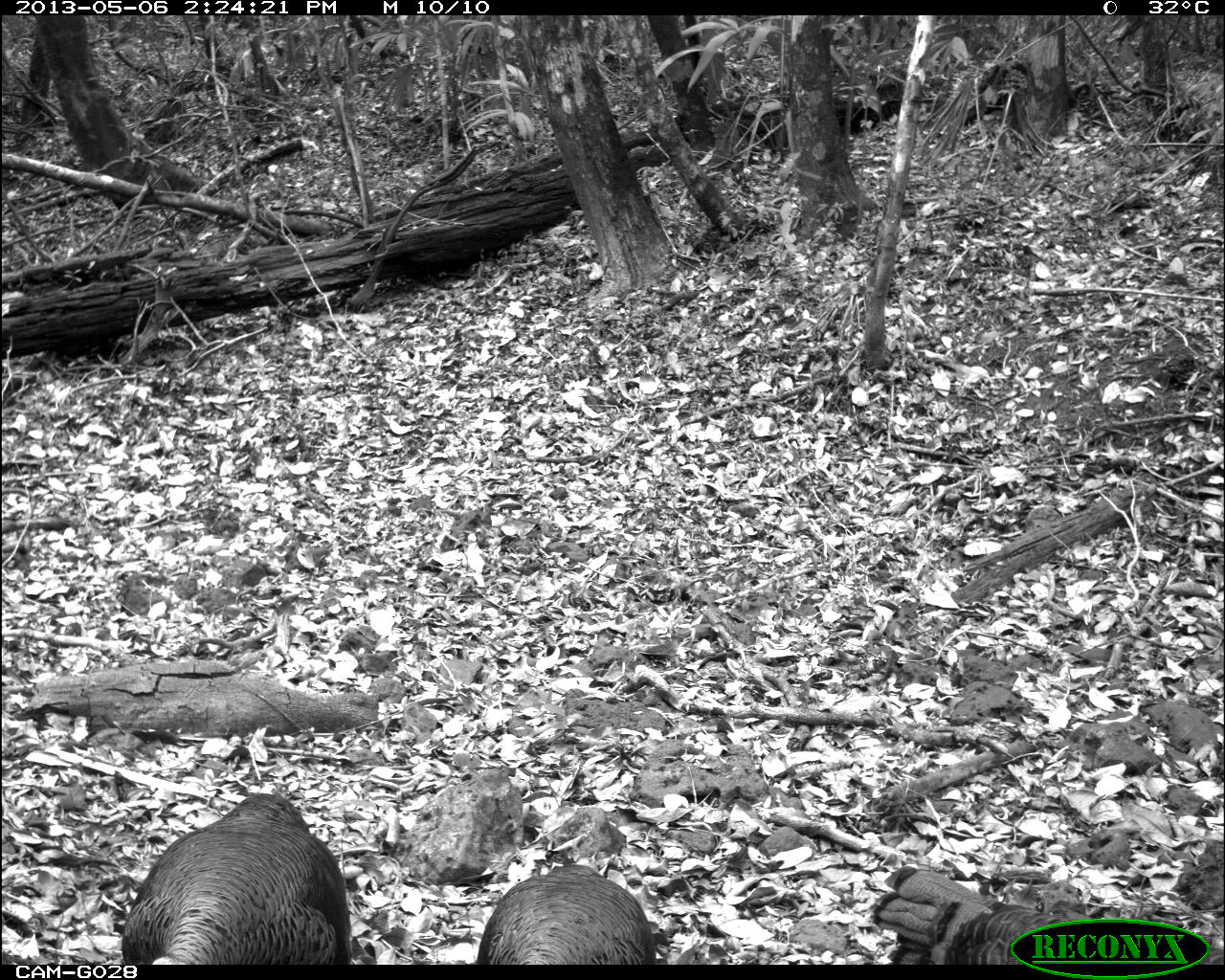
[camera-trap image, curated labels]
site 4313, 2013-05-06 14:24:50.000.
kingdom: Animalia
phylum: Chordata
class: Aves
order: Galliformes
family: Phasianidae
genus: Meleagris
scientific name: Meleagris ocellata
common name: ocellated turkey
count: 3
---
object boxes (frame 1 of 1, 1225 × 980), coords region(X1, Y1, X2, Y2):
meleagris ocellata: region(120, 792, 351, 964); region(868, 865, 1223, 963); region(475, 864, 656, 963)